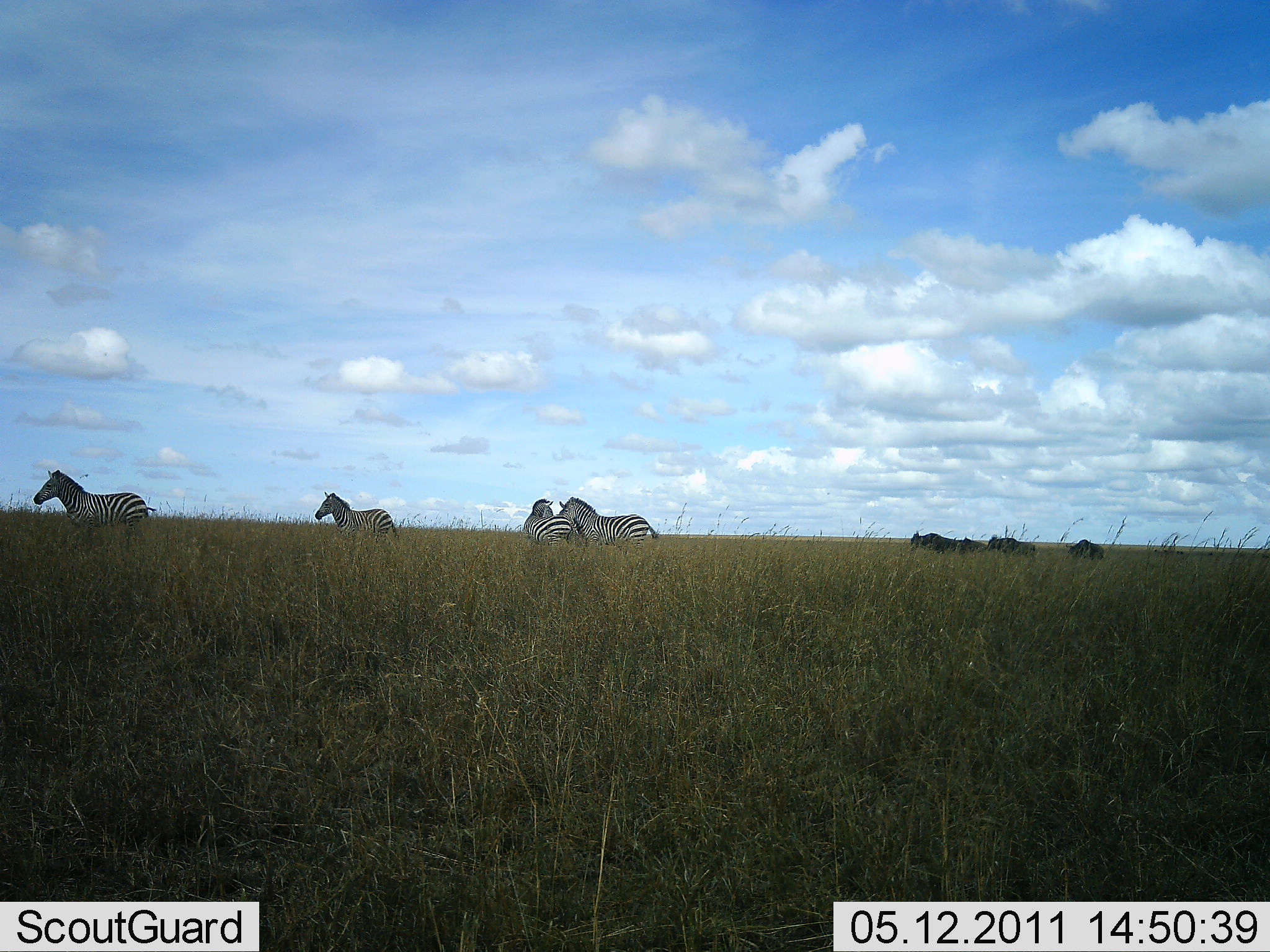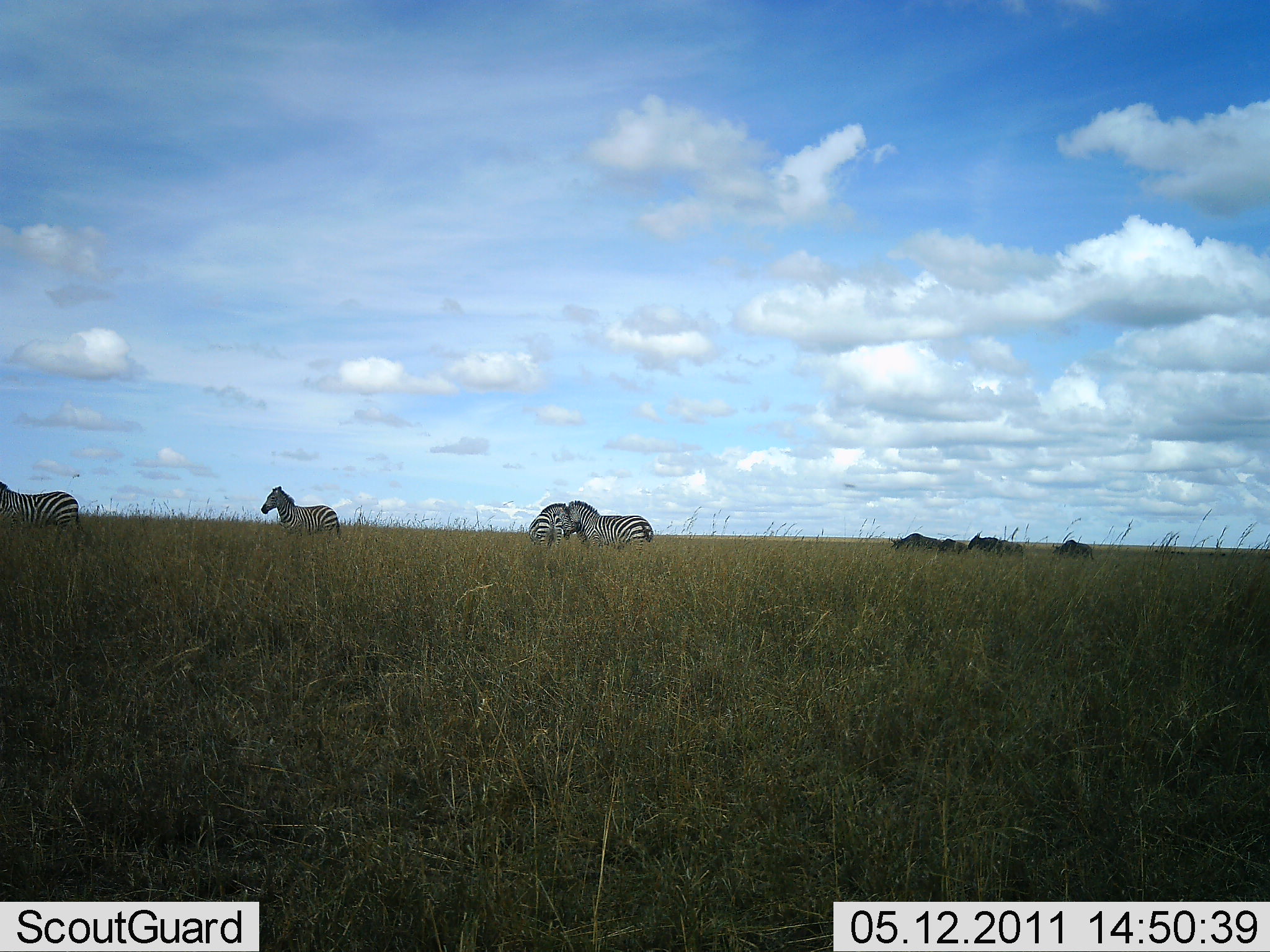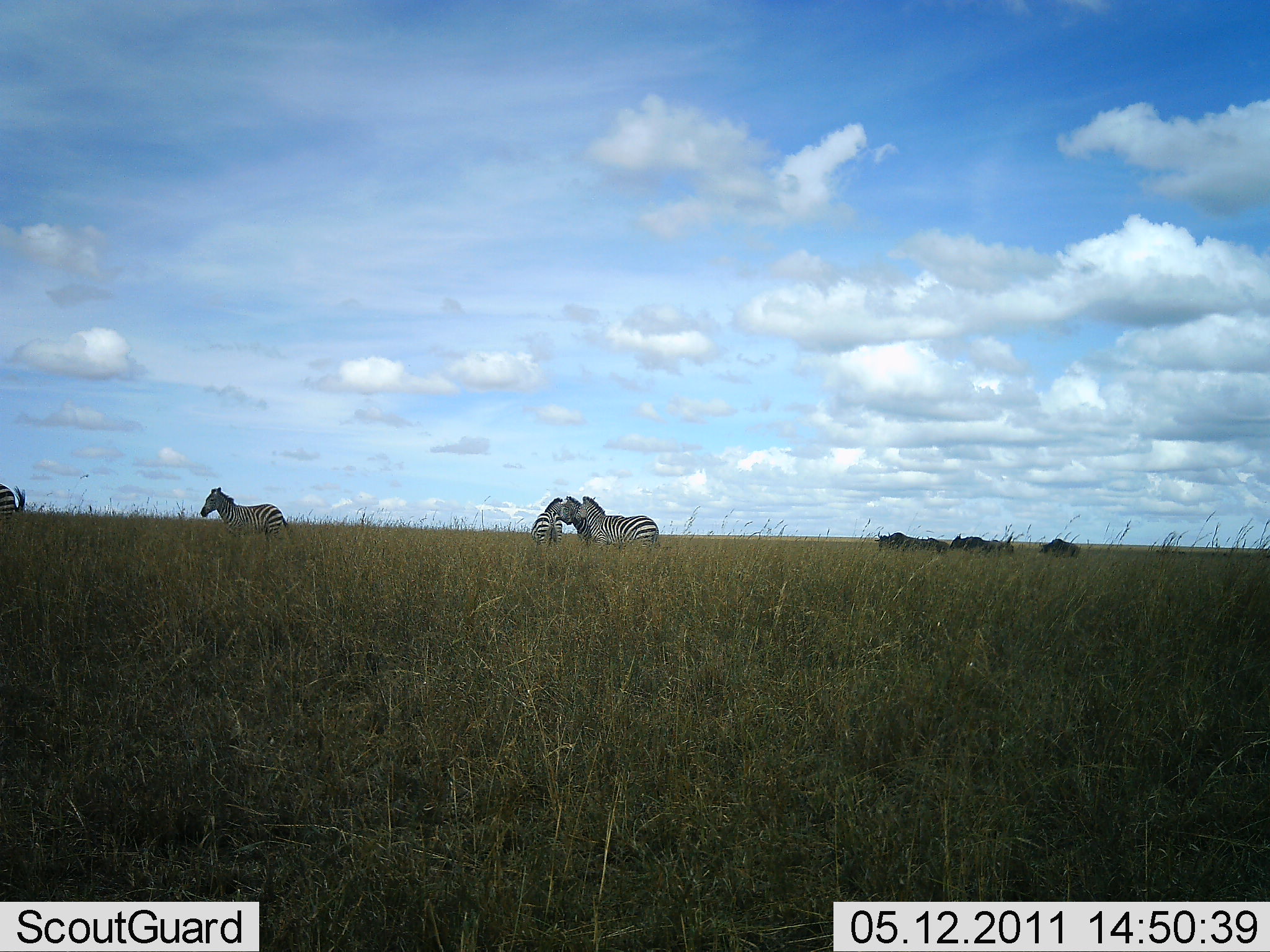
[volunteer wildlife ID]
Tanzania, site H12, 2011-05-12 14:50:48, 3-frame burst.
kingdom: Animalia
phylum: Chordata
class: Mammalia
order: Artiodactyla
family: Bovidae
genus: Connochaetes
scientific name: Connochaetes taurinus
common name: blue wildebeest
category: wildebeest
Wildebeest (blue wildebeest) (Connochaetes taurinus), count 3. Behavior (volunteer vote fractions): standing 9%, resting 0%, moving 82%, interacting 0%. Young present (vote fraction): 0%. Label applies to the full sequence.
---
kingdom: Animalia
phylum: Chordata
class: Mammalia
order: Perissodactyla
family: Equidae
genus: Equus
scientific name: Equus quagga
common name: plains zebra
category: zebra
Zebra (plains zebra) (Equus quagga), count 4. Behavior (volunteer vote fractions): standing 9%, resting 0%, moving 91%, interacting 52%. Young present (vote fraction): 0%. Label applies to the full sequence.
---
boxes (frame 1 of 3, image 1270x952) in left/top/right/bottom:
animal: 32/469/156/555; 558/497/660/568; 314/490/400/557; 522/498/572/557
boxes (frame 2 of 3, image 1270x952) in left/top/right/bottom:
animal: 0/479/89/545; 564/499/654/560; 261/484/344/548; 529/503/573/554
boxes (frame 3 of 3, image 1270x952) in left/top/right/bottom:
animal: 199/486/295/564; 574/495/659/564; 559/496/613/564; 532/496/572/557; 1/482/26/535